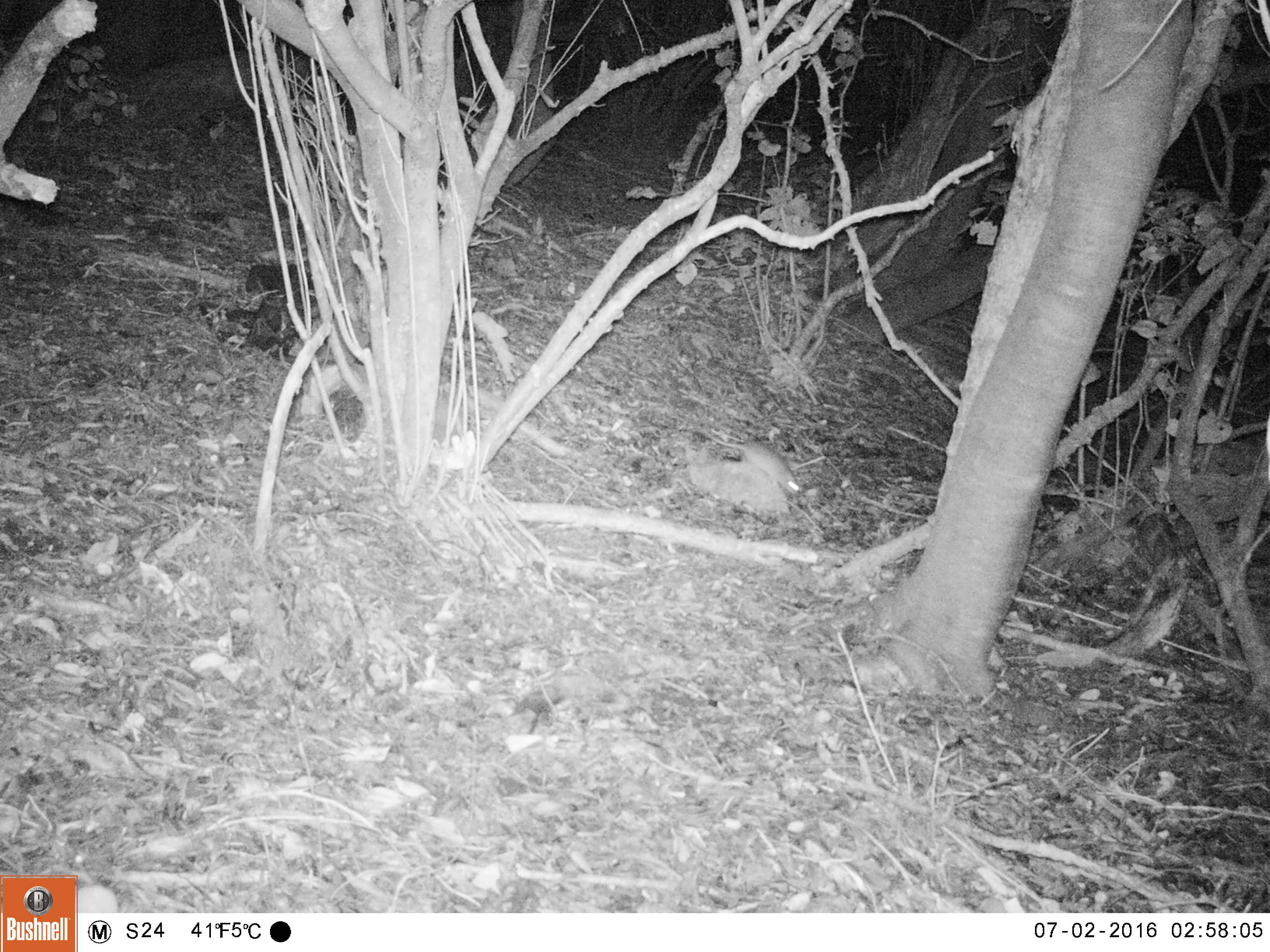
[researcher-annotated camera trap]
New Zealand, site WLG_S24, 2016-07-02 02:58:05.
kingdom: Animalia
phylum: Chordata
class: Mammalia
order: Rodentia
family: Muridae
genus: Rattus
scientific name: Rattus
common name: rat